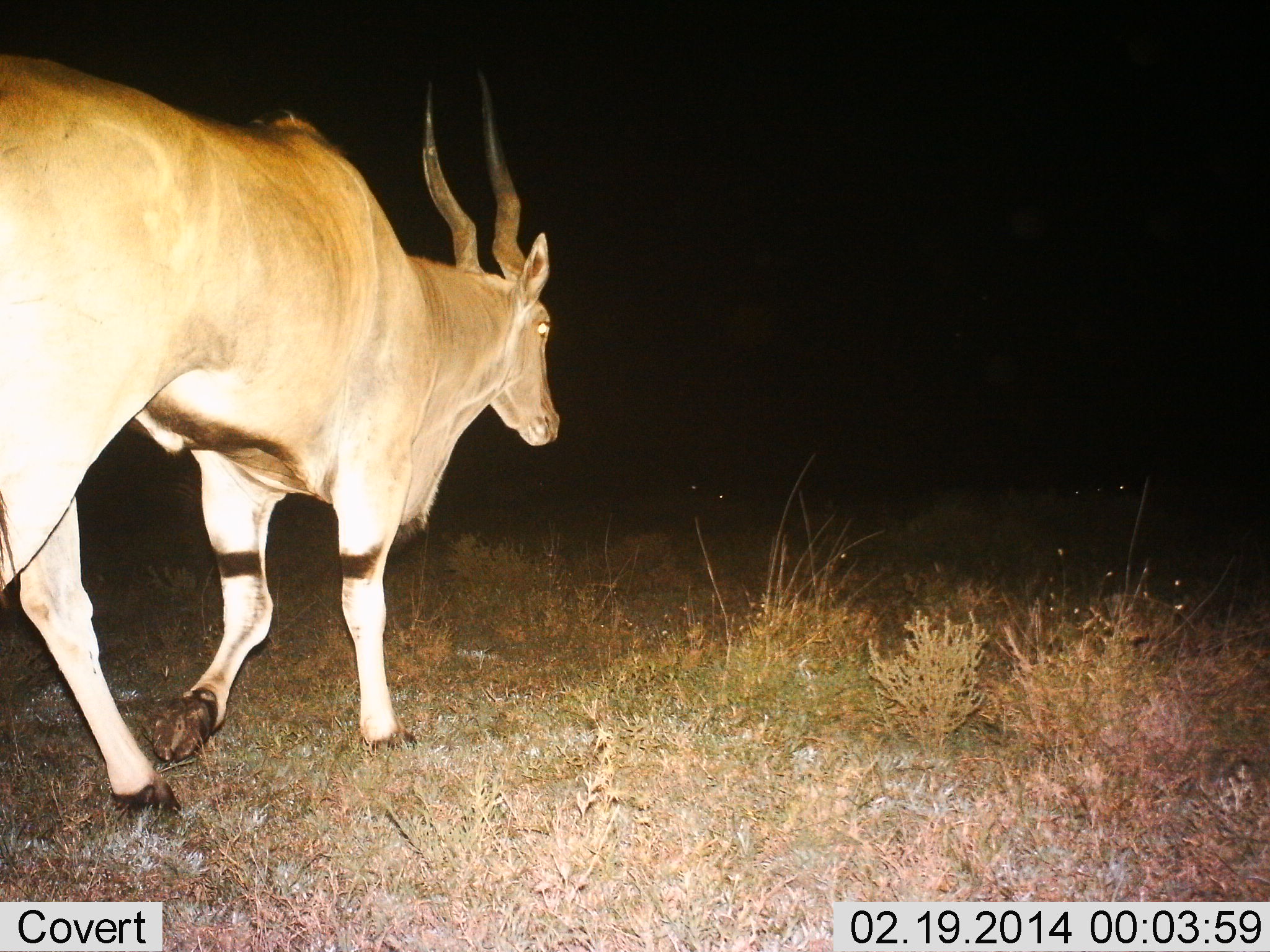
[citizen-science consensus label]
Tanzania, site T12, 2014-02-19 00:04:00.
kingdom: Animalia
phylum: Chordata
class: Mammalia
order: Artiodactyla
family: Bovidae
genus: Tragelaphus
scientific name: Tragelaphus oryx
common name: eland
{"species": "eland (Tragelaphus oryx)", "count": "1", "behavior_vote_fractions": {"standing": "10%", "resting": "0%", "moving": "90%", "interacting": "0%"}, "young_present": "0%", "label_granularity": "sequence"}